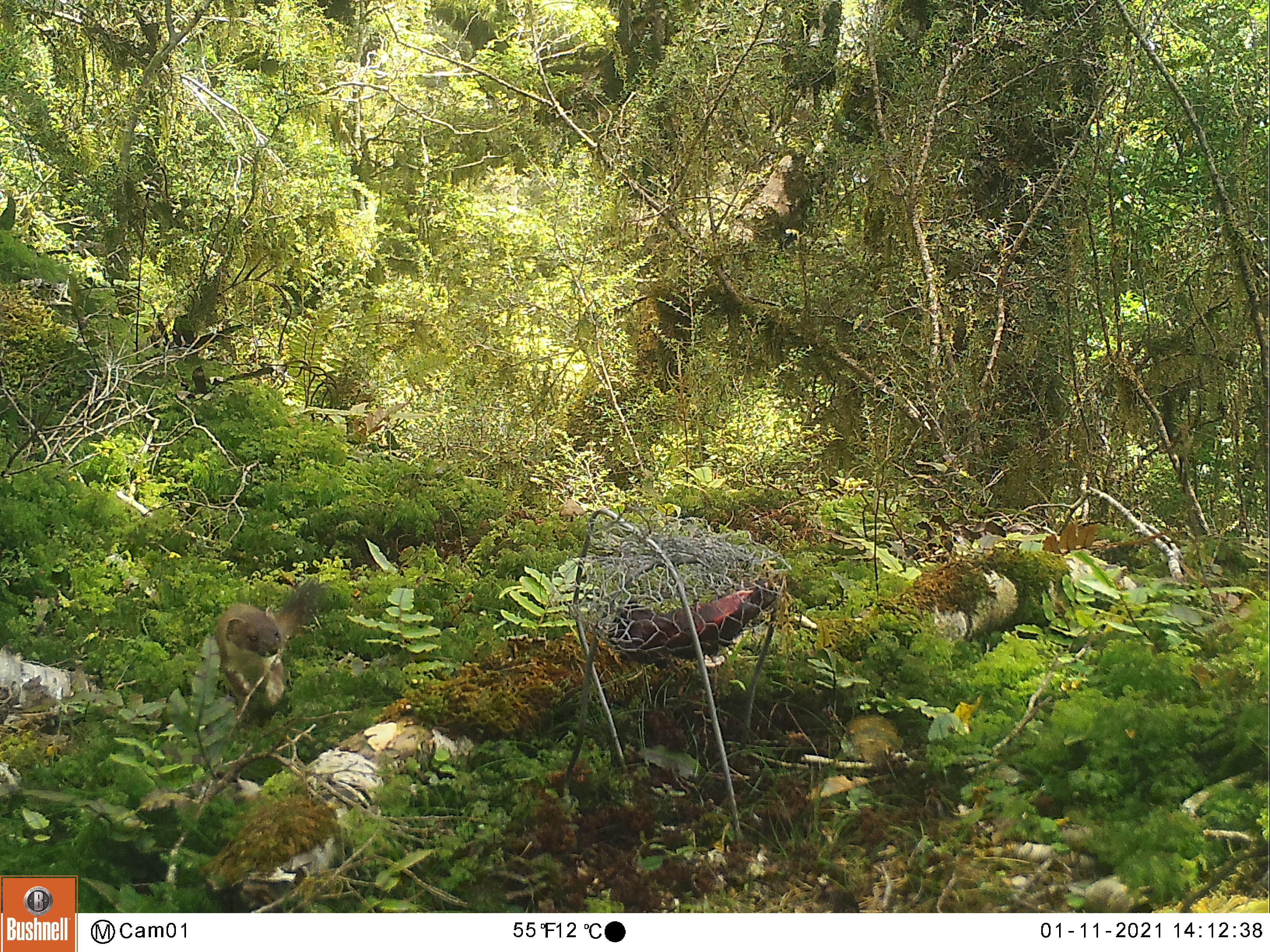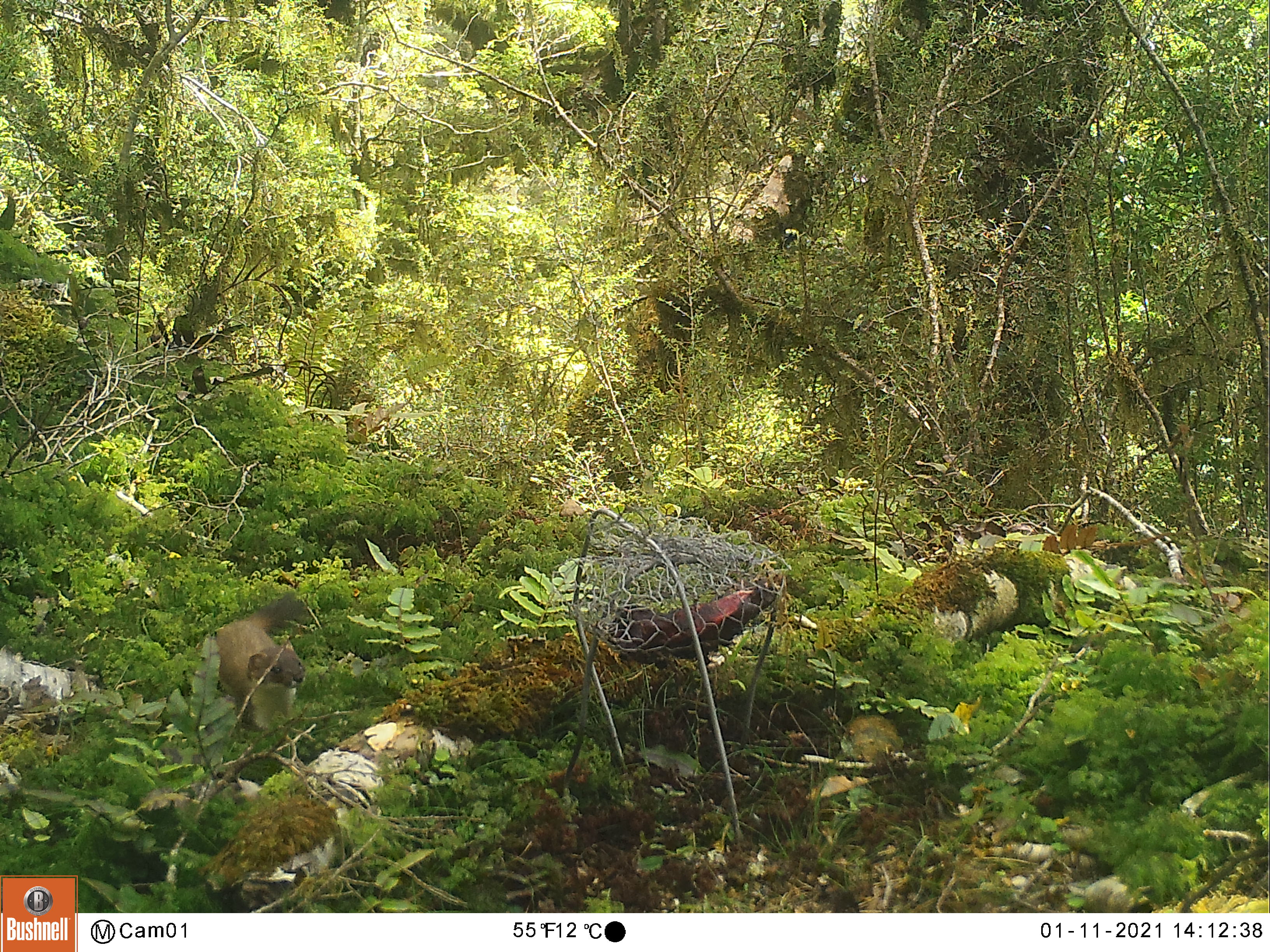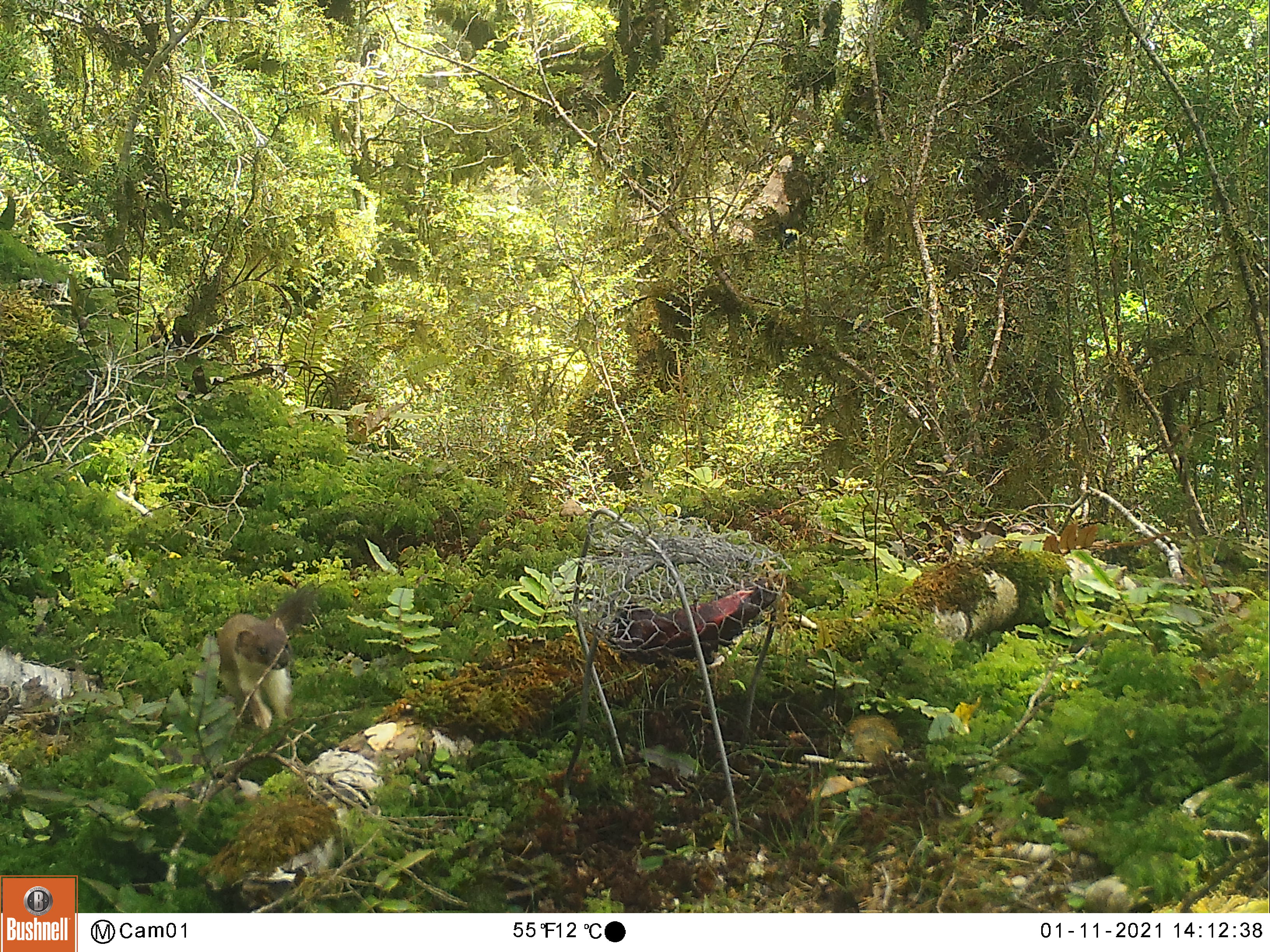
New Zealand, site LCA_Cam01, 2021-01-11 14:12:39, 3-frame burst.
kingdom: Animalia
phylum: Chordata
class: Mammalia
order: Carnivora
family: Mustelidae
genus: Mustela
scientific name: Mustela erminea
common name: stoat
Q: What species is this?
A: Stoat (Mustela erminea).